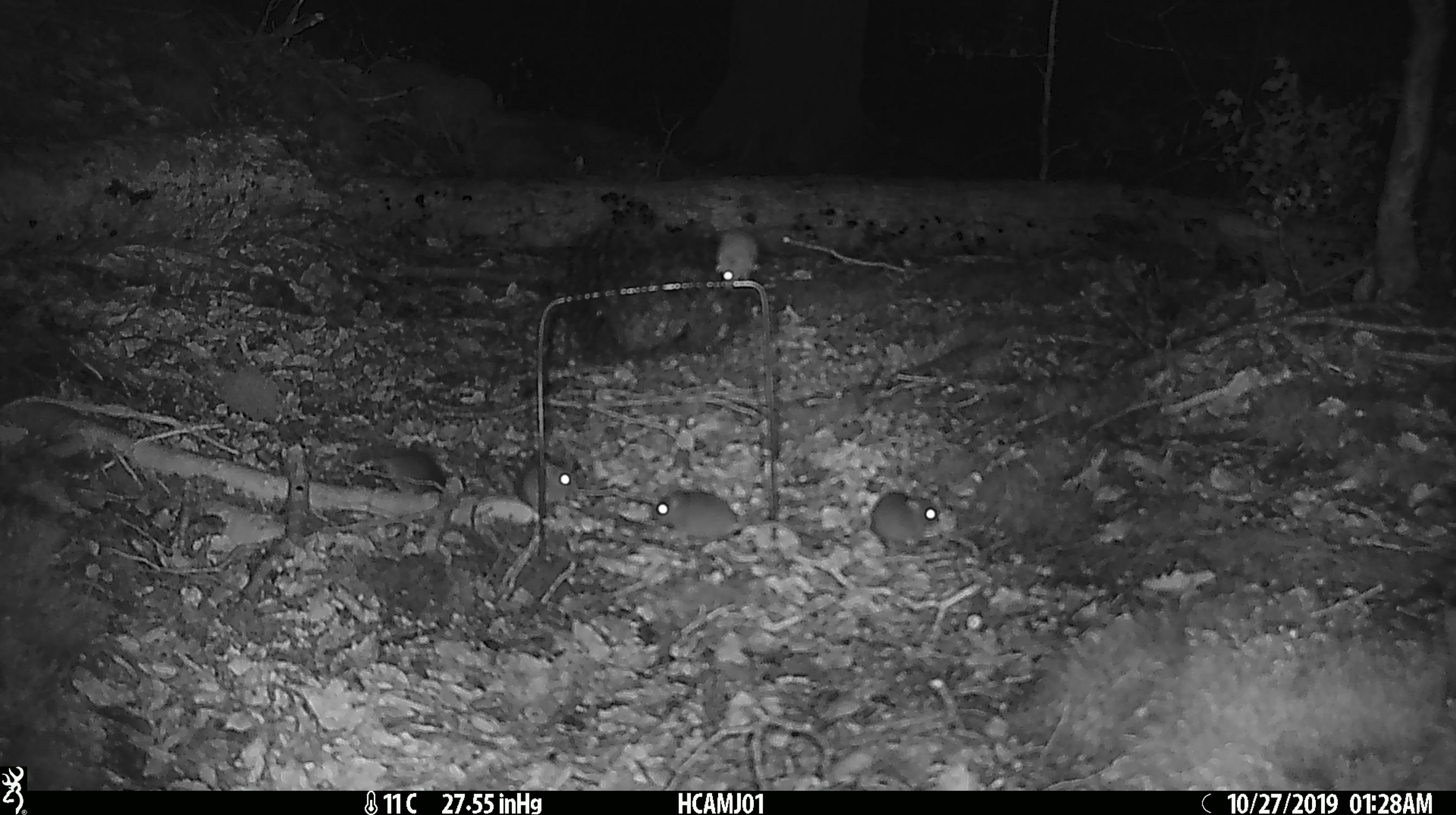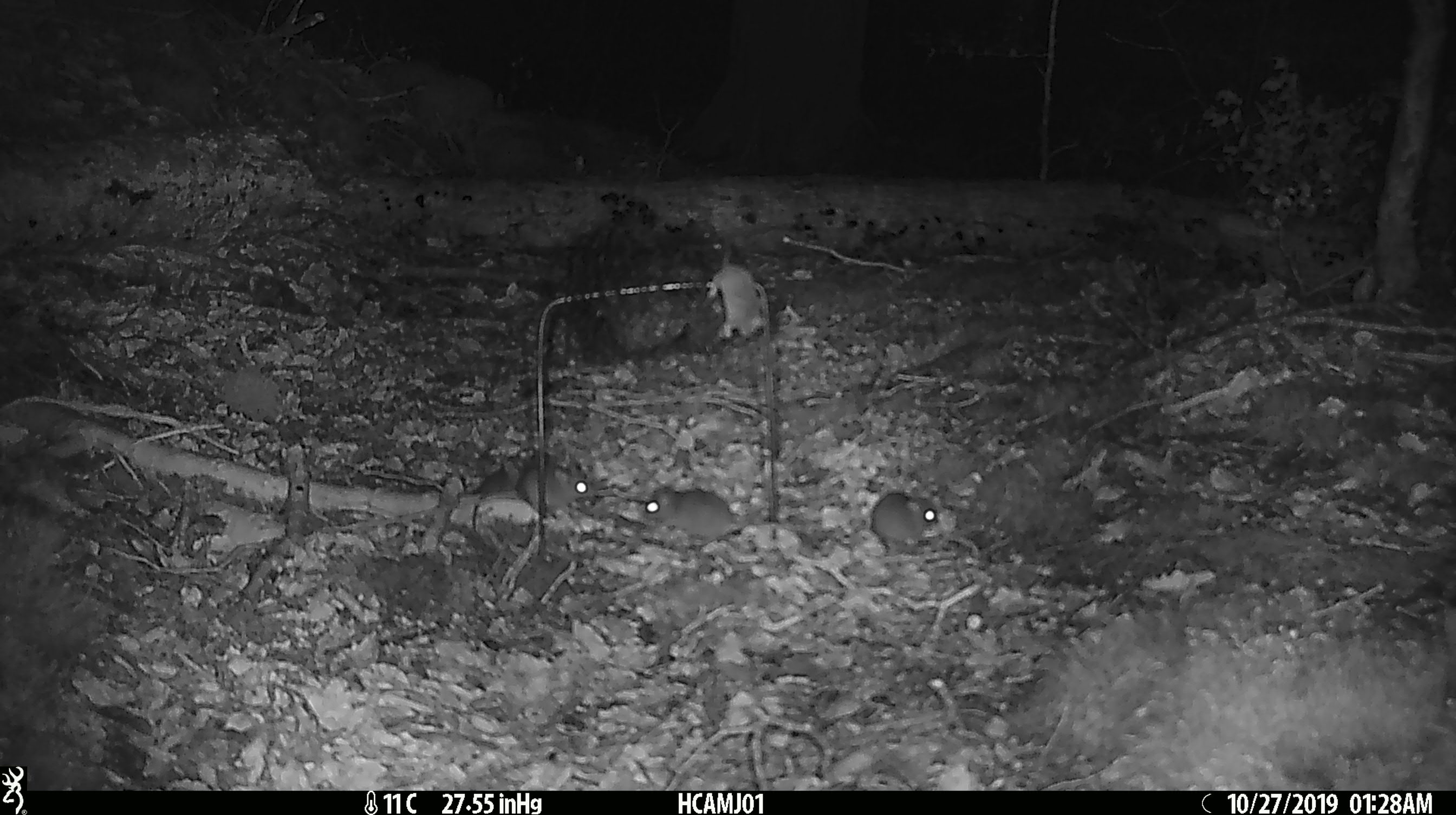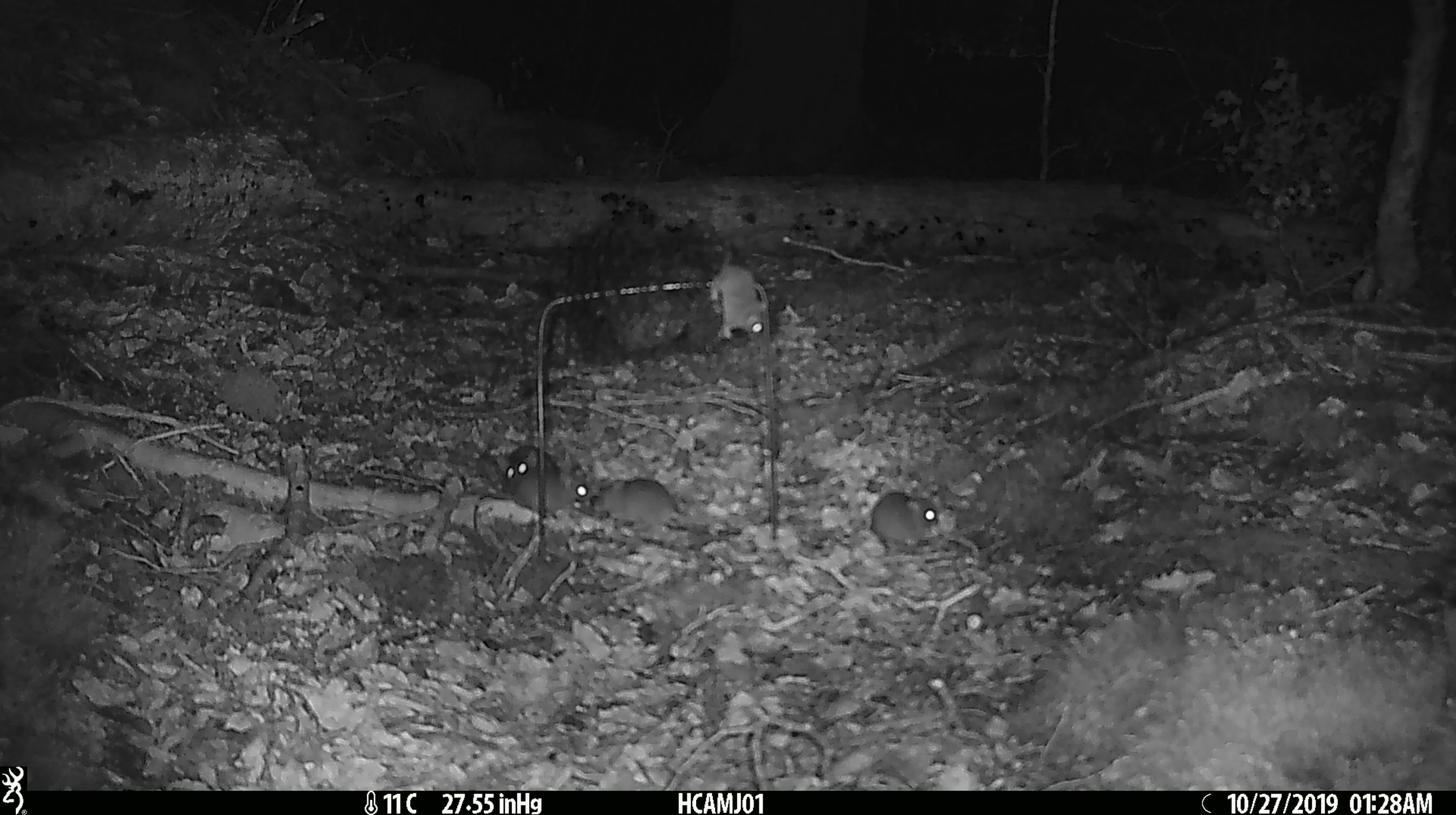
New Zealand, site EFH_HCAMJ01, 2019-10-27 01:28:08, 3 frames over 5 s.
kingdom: Animalia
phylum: Chordata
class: Mammalia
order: Rodentia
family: Muridae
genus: Mus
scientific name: Mus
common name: mouse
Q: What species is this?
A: Mouse (Mus).